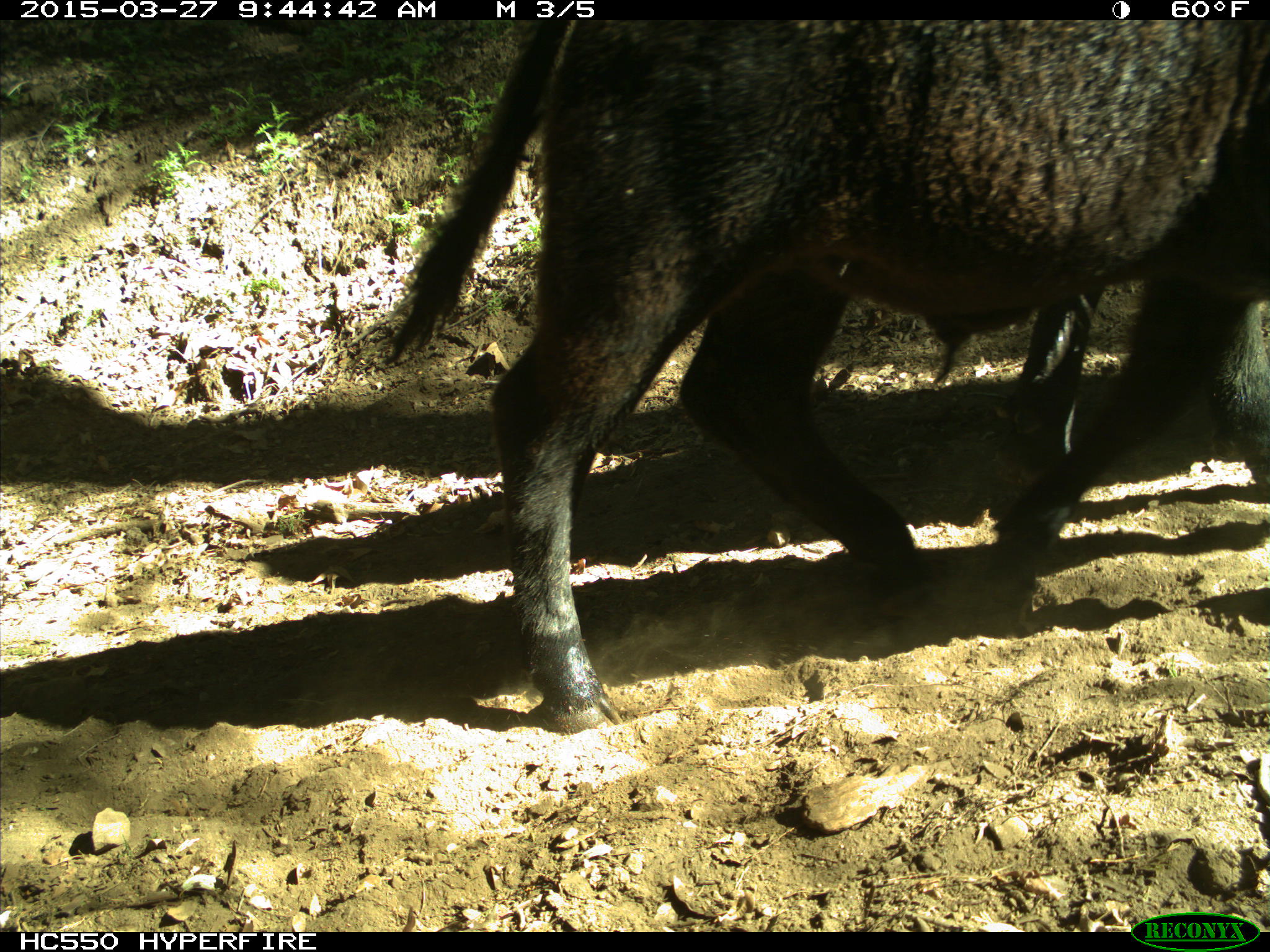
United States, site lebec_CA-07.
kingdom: Animalia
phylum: Chordata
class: Mammalia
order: Artiodactyla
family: Bovidae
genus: Bos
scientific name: Bos taurus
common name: domestic cow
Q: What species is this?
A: Bos taurus (domestic cow).